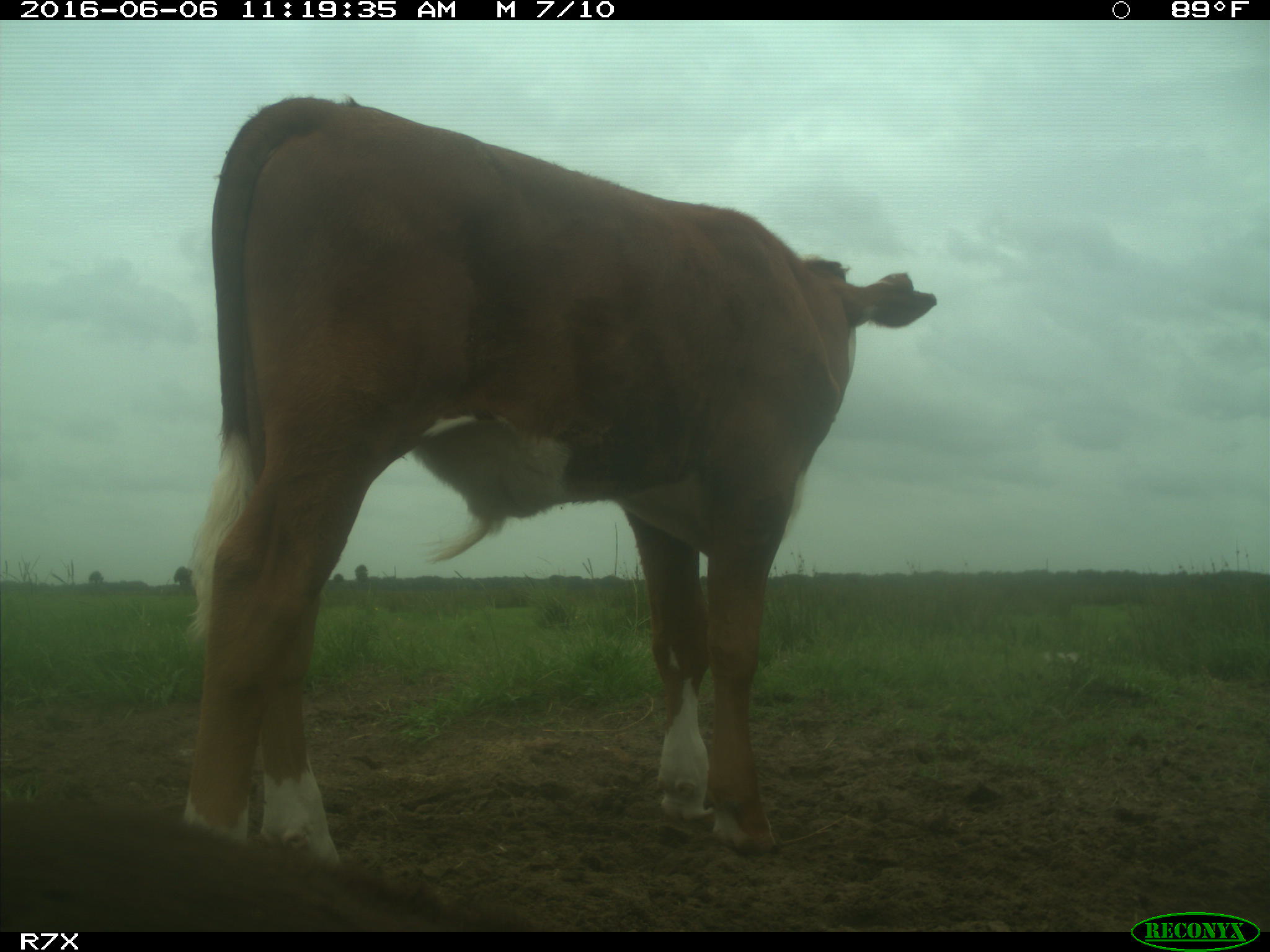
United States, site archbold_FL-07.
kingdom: Animalia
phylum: Chordata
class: Mammalia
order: Artiodactyla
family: Bovidae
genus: Bos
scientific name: Bos taurus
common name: domestic cow